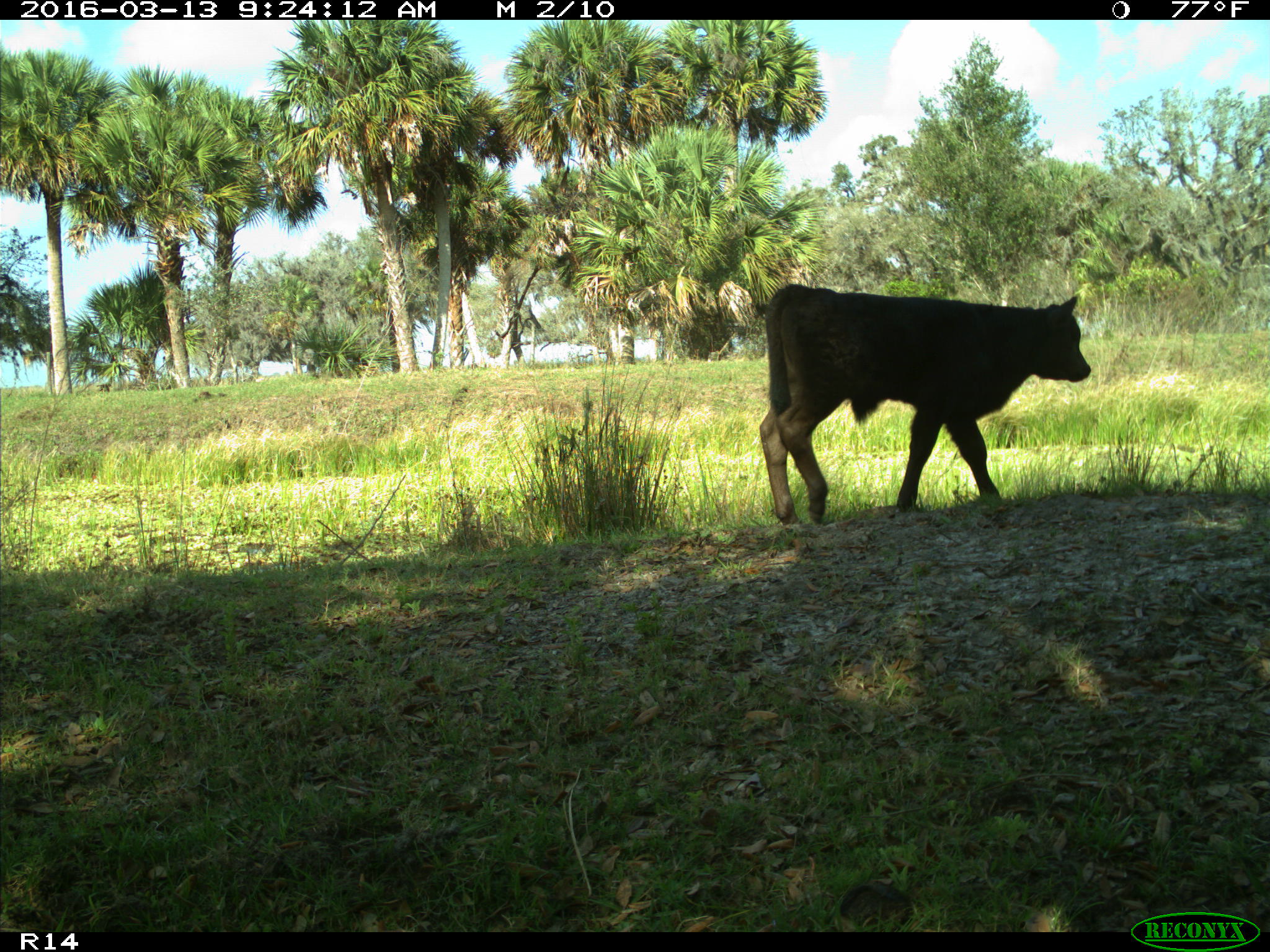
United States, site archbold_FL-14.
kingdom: Animalia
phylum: Chordata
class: Mammalia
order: Artiodactyla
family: Bovidae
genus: Bos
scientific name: Bos taurus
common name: domestic cow